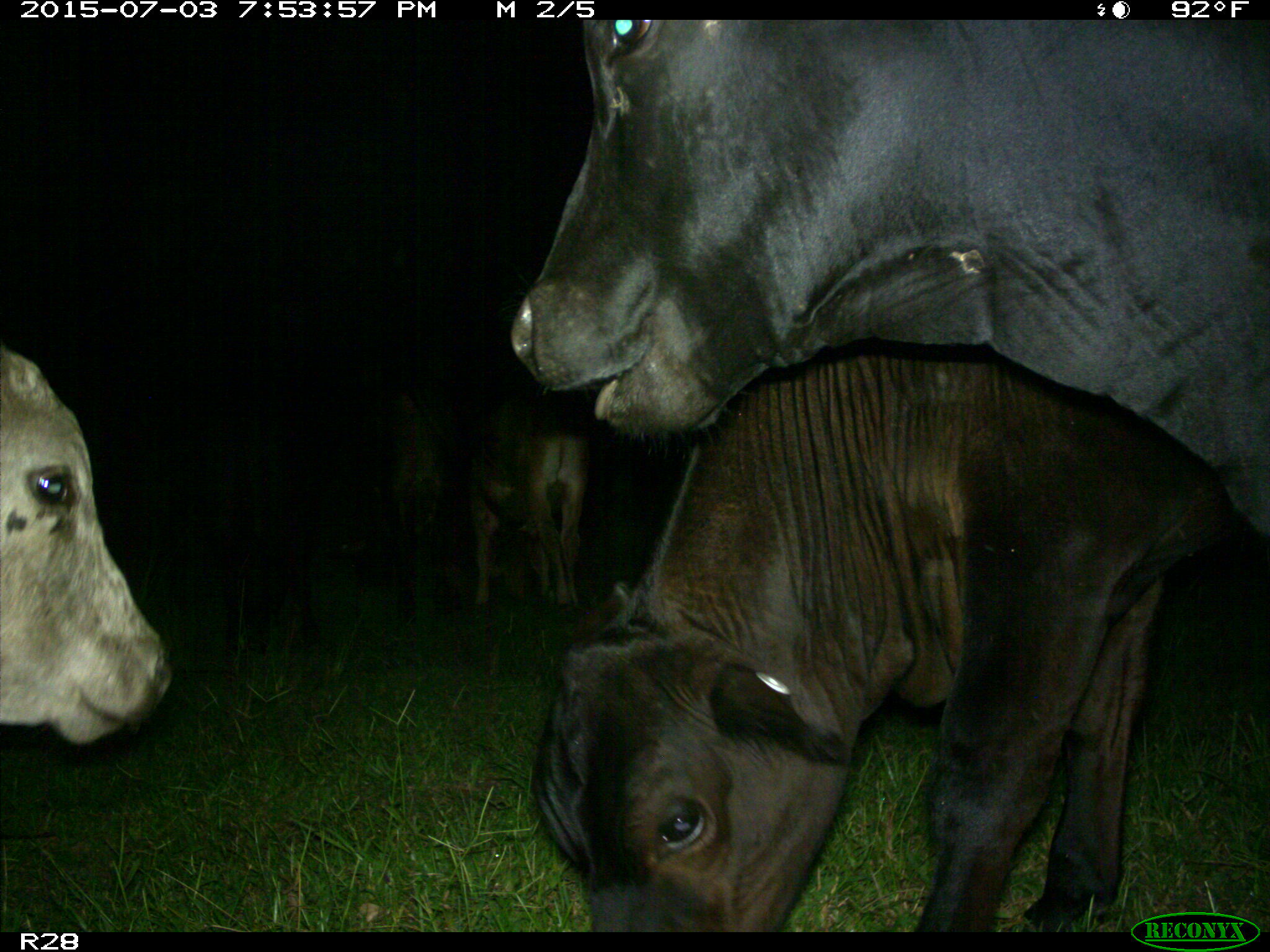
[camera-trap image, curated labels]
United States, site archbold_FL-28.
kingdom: Animalia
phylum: Chordata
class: Mammalia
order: Artiodactyla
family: Bovidae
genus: Bos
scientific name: Bos taurus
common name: domestic cow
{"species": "Bos taurus (domestic cow)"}